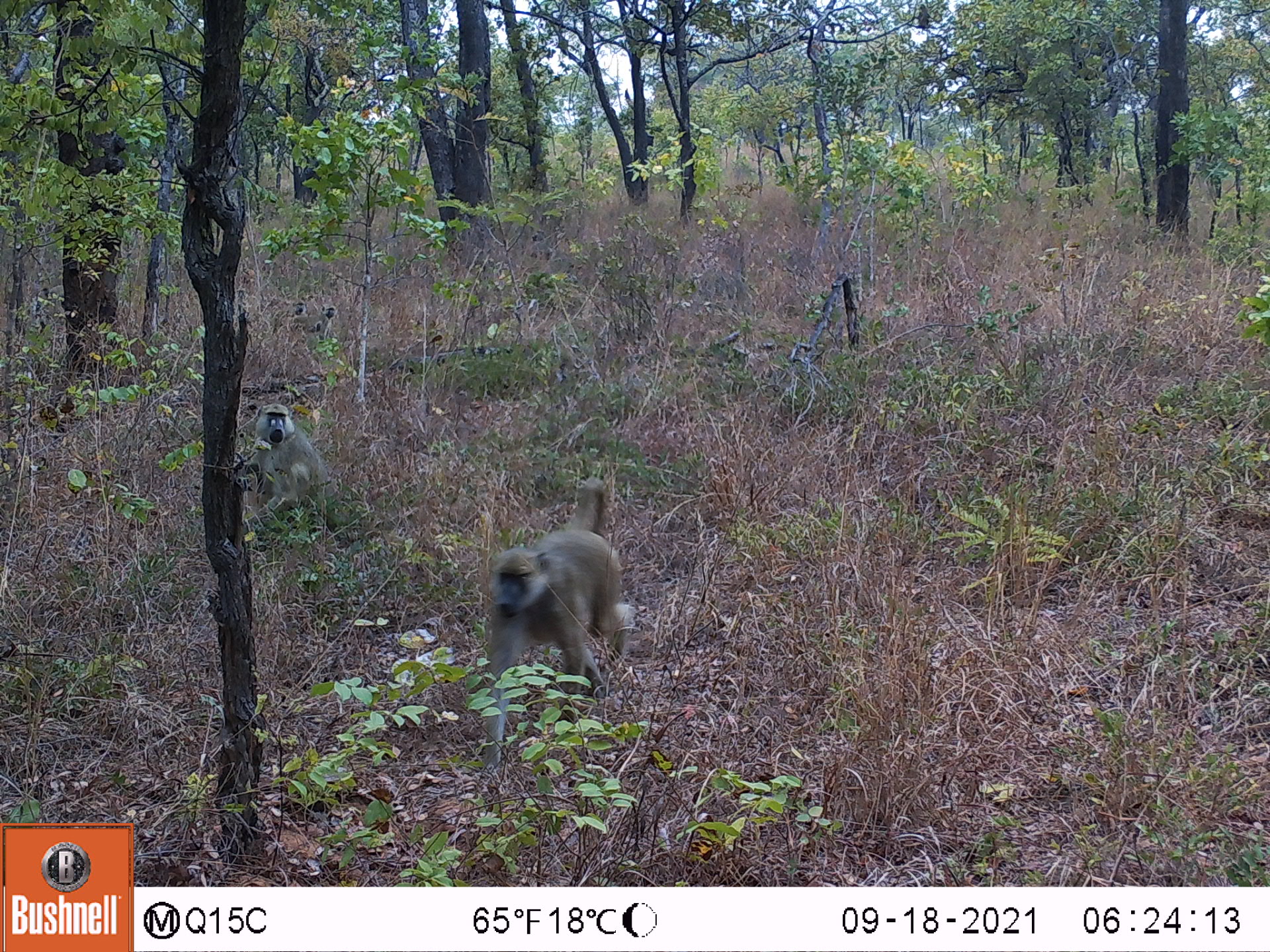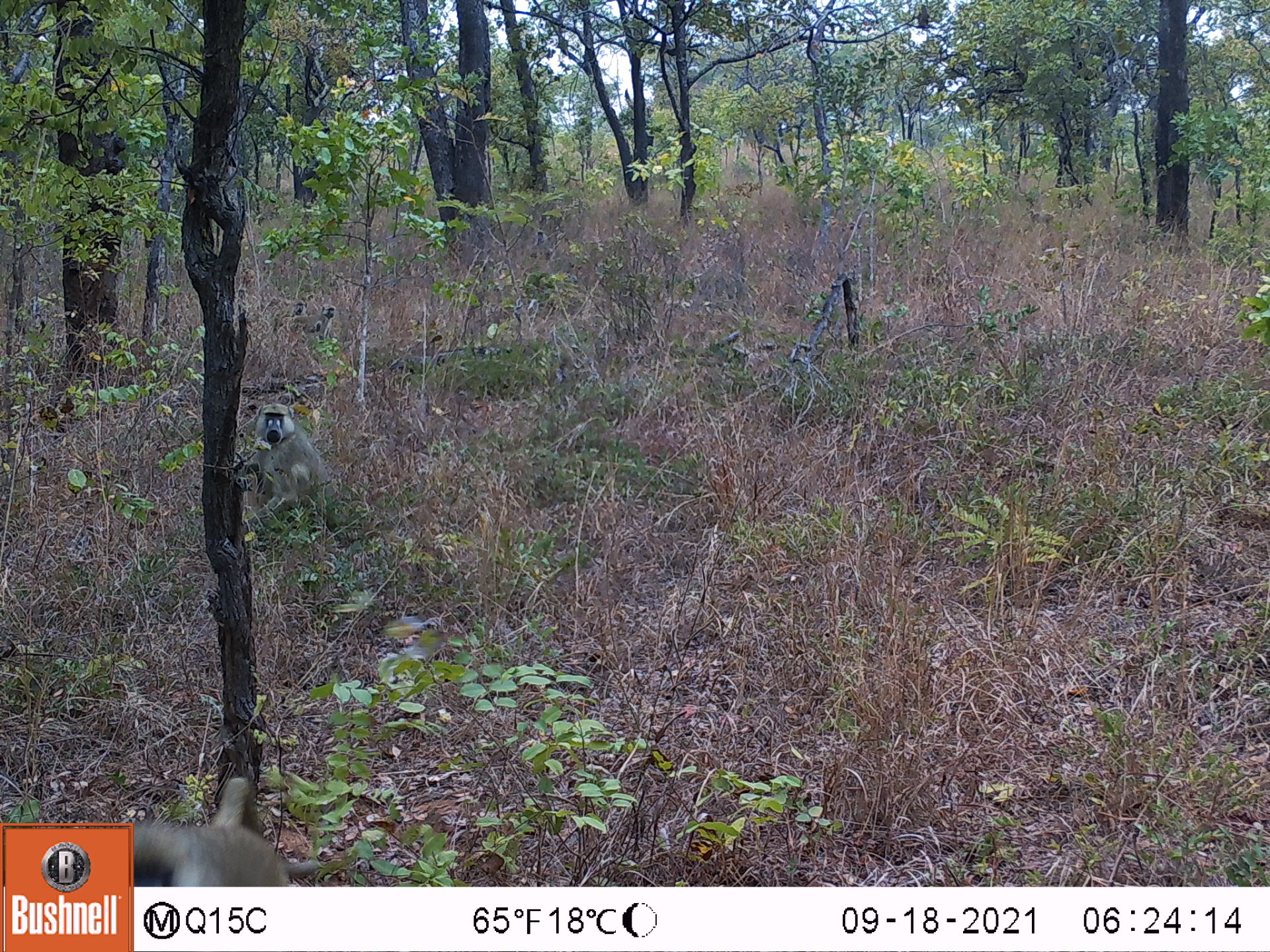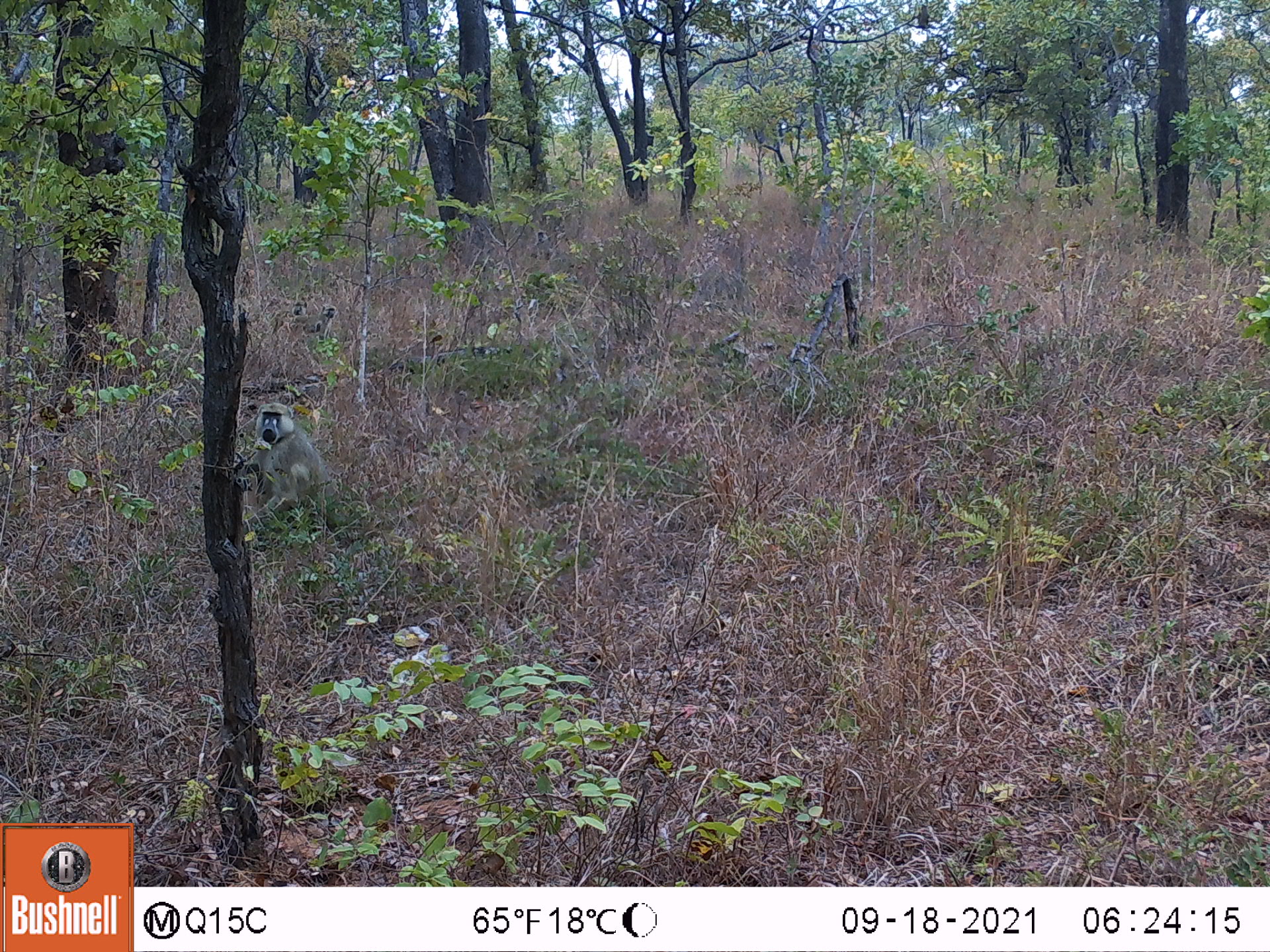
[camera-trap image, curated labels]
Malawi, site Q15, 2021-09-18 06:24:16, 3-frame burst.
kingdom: Animalia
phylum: Chordata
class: Mammalia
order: Primates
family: Cercopithecidae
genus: Papio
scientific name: Papio cynocephalus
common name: yellow baboon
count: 2